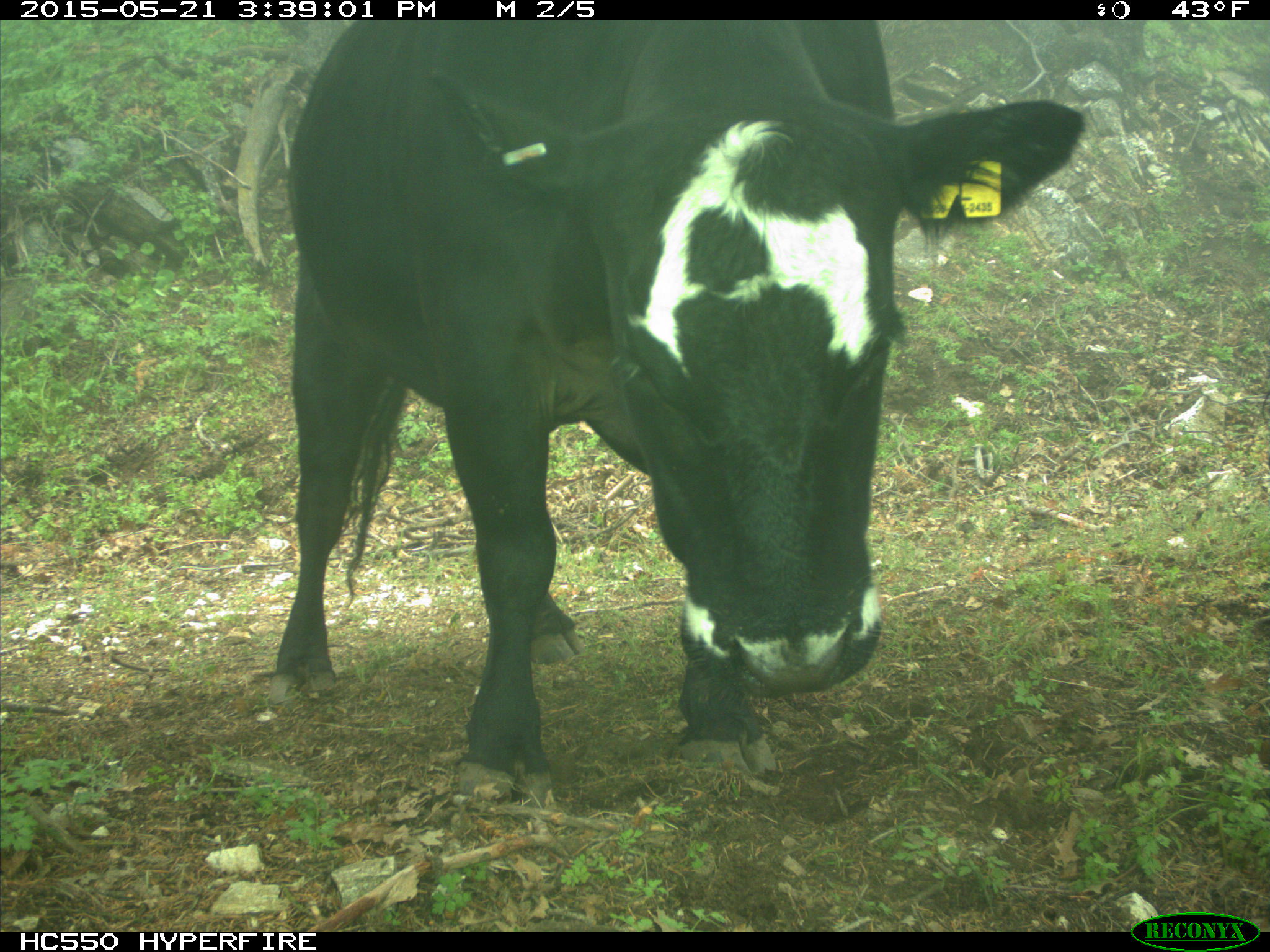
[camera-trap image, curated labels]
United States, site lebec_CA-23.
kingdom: Animalia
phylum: Chordata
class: Mammalia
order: Artiodactyla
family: Bovidae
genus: Bos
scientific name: Bos taurus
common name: domestic cow